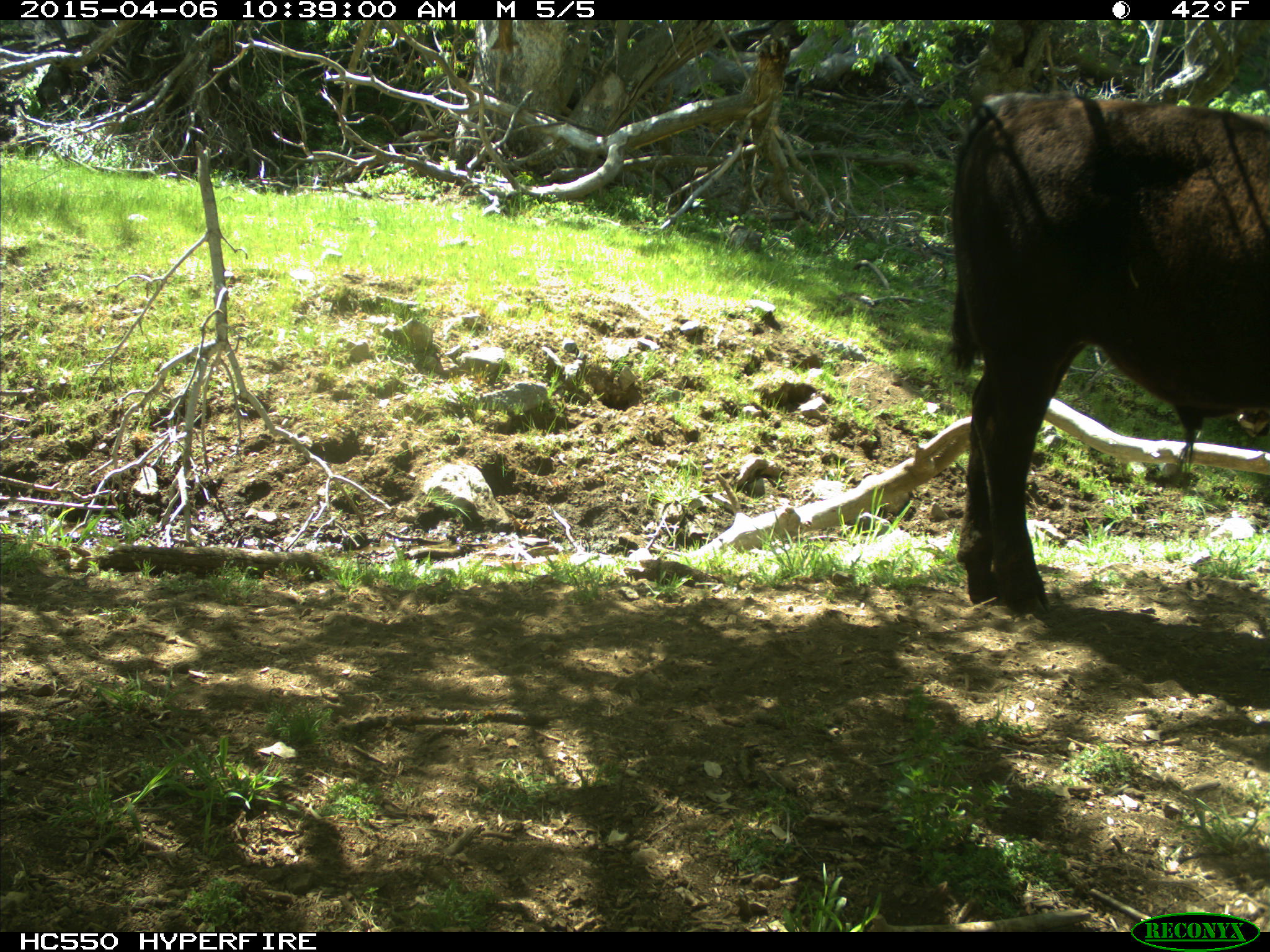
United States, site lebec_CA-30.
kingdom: Animalia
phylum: Chordata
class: Mammalia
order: Artiodactyla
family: Bovidae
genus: Bos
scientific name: Bos taurus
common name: domestic cow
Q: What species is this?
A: Bos taurus (domestic cow).